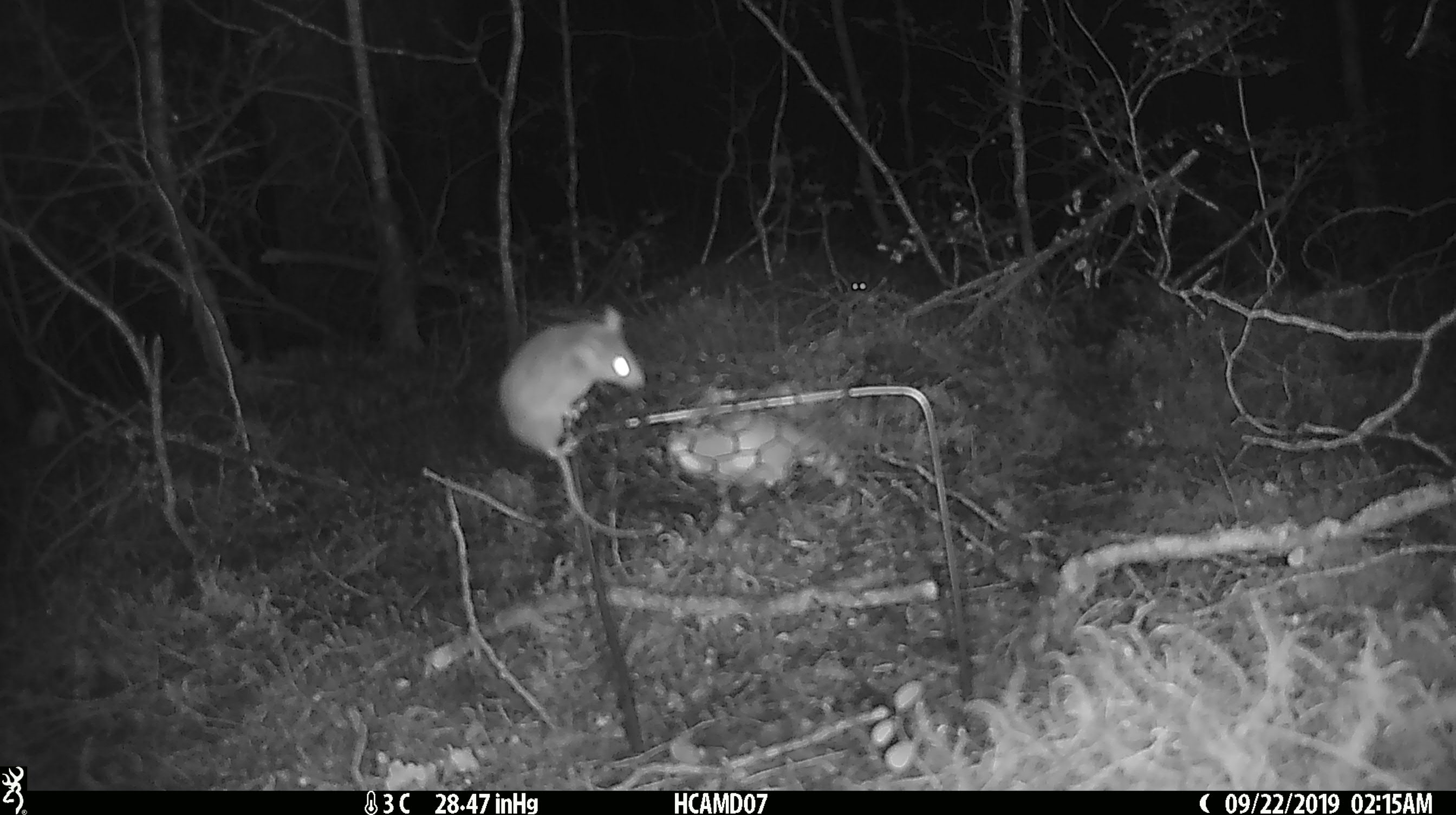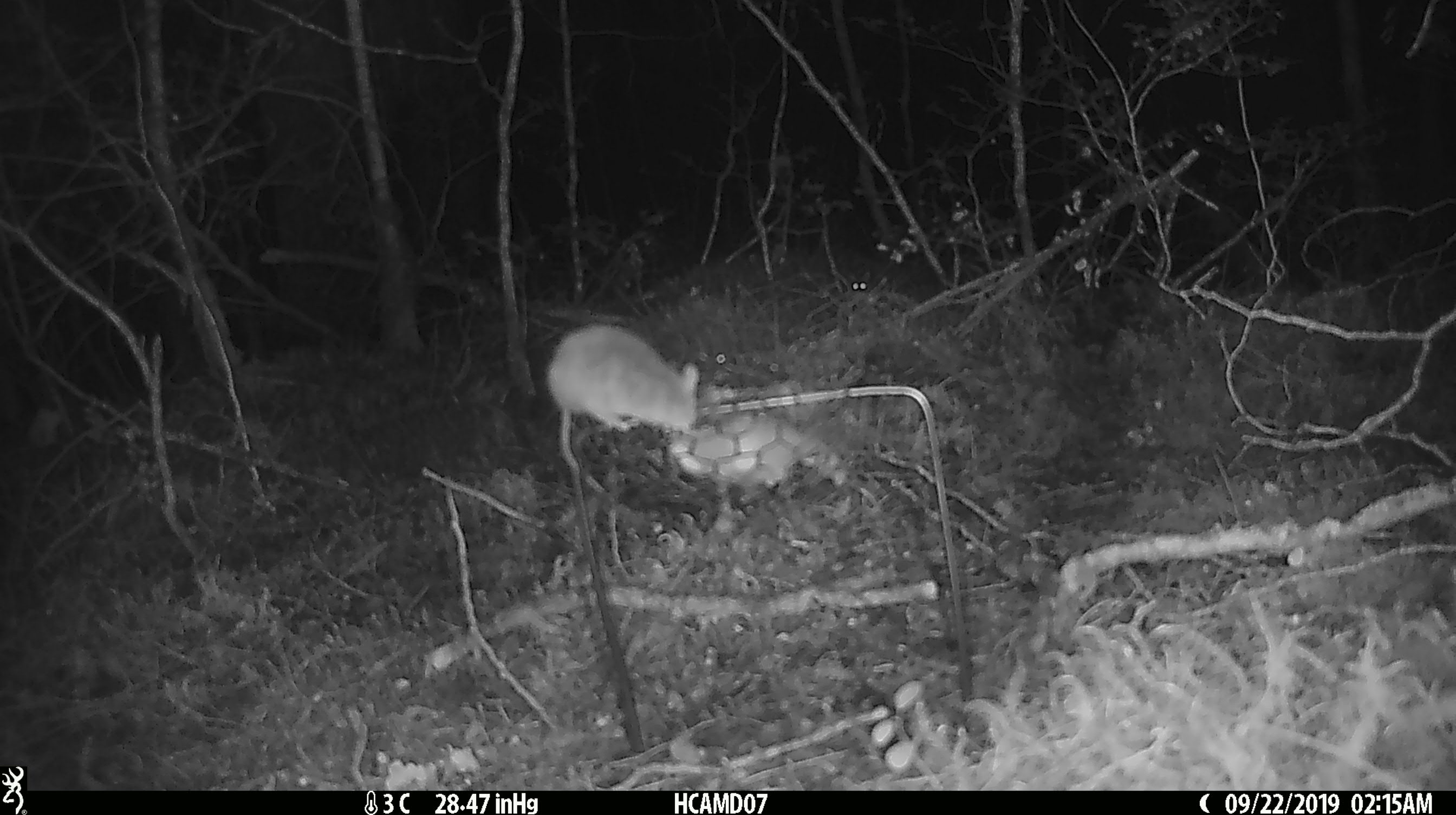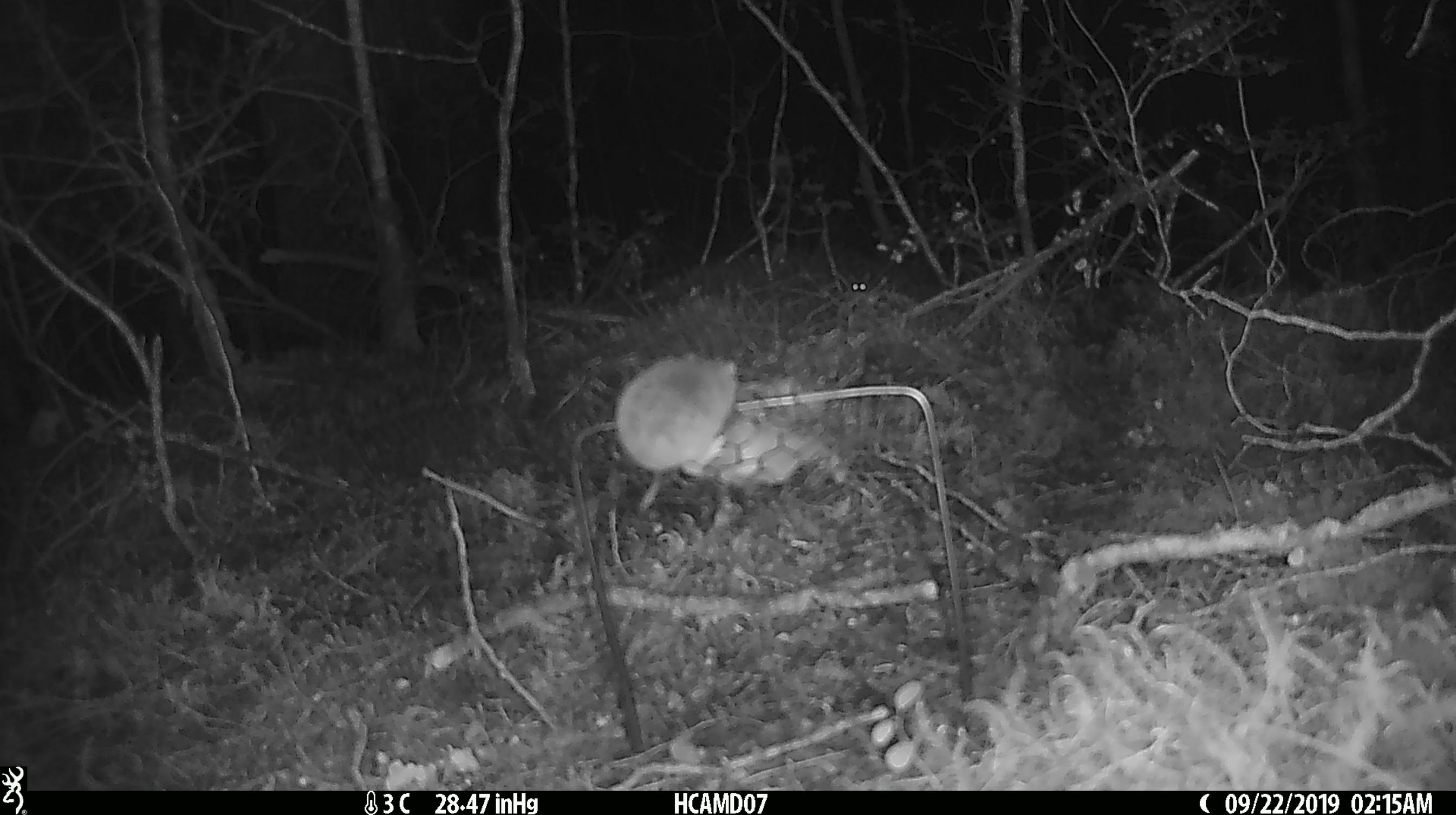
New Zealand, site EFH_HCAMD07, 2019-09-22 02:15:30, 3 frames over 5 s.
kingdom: Animalia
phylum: Chordata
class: Mammalia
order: Rodentia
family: Muridae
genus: Mus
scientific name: Mus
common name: mouse